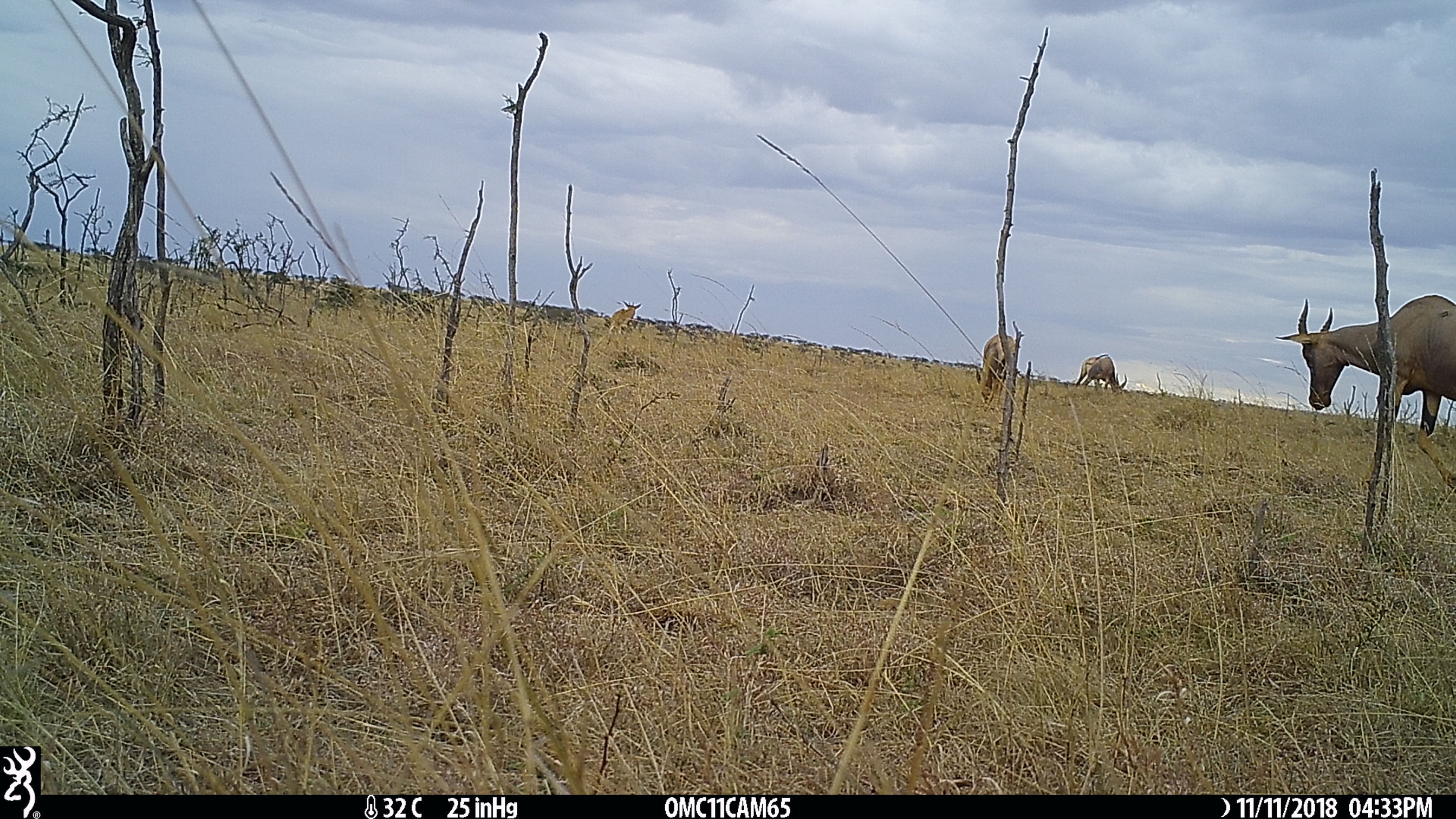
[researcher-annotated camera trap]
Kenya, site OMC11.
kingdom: Animalia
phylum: Chordata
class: Mammalia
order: Artiodactyla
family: Bovidae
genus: Damaliscus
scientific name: Damaliscus lunatus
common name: topi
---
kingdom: Animalia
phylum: Chordata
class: Mammalia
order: Artiodactyla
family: Bovidae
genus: Alcelaphus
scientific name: Alcelaphus buselaphus cokii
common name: coke's hartebeest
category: hartebeest cokes